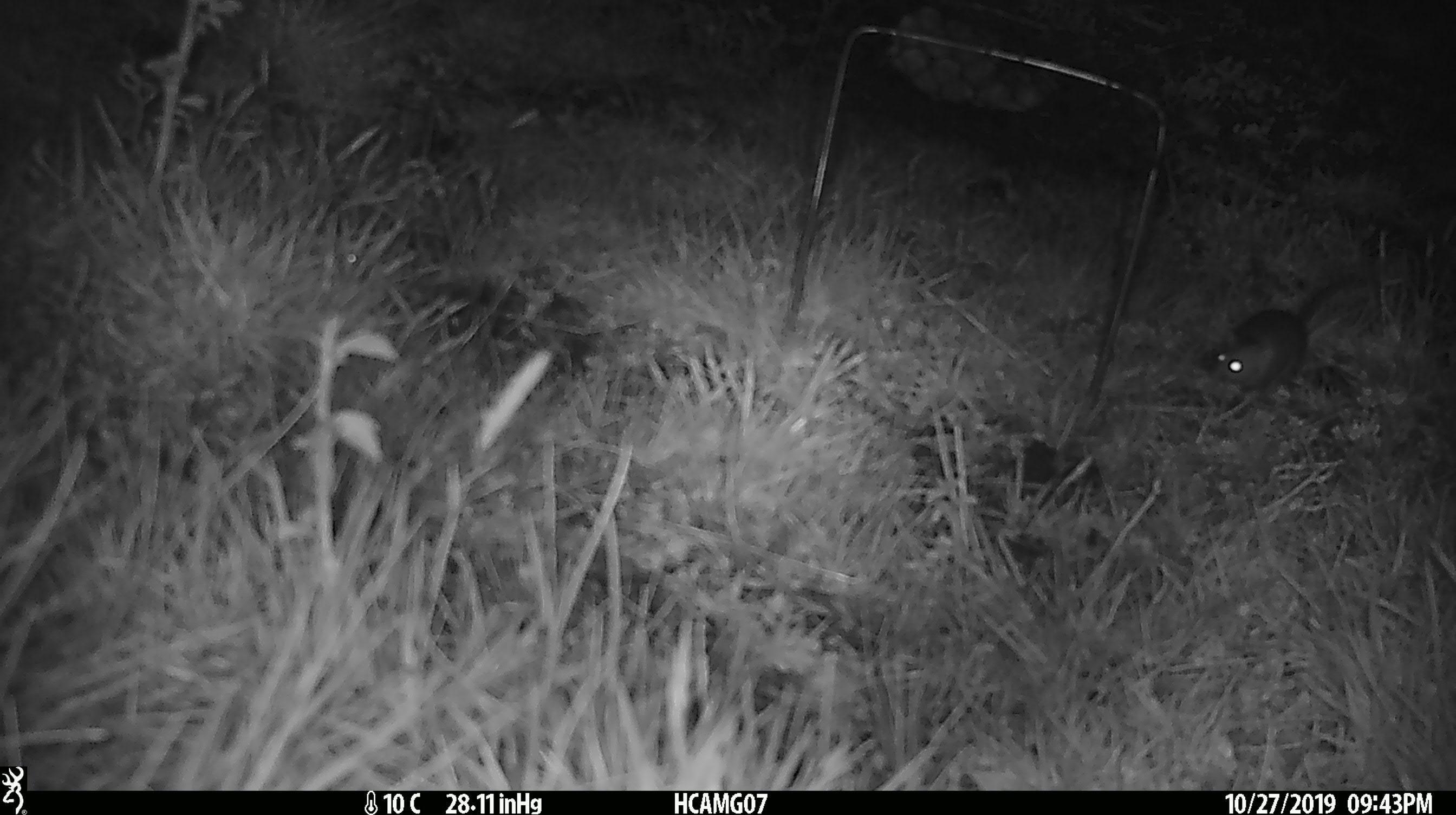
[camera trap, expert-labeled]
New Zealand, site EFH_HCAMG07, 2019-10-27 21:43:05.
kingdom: Animalia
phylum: Chordata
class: Mammalia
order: Rodentia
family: Muridae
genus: Mus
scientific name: Mus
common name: mouse